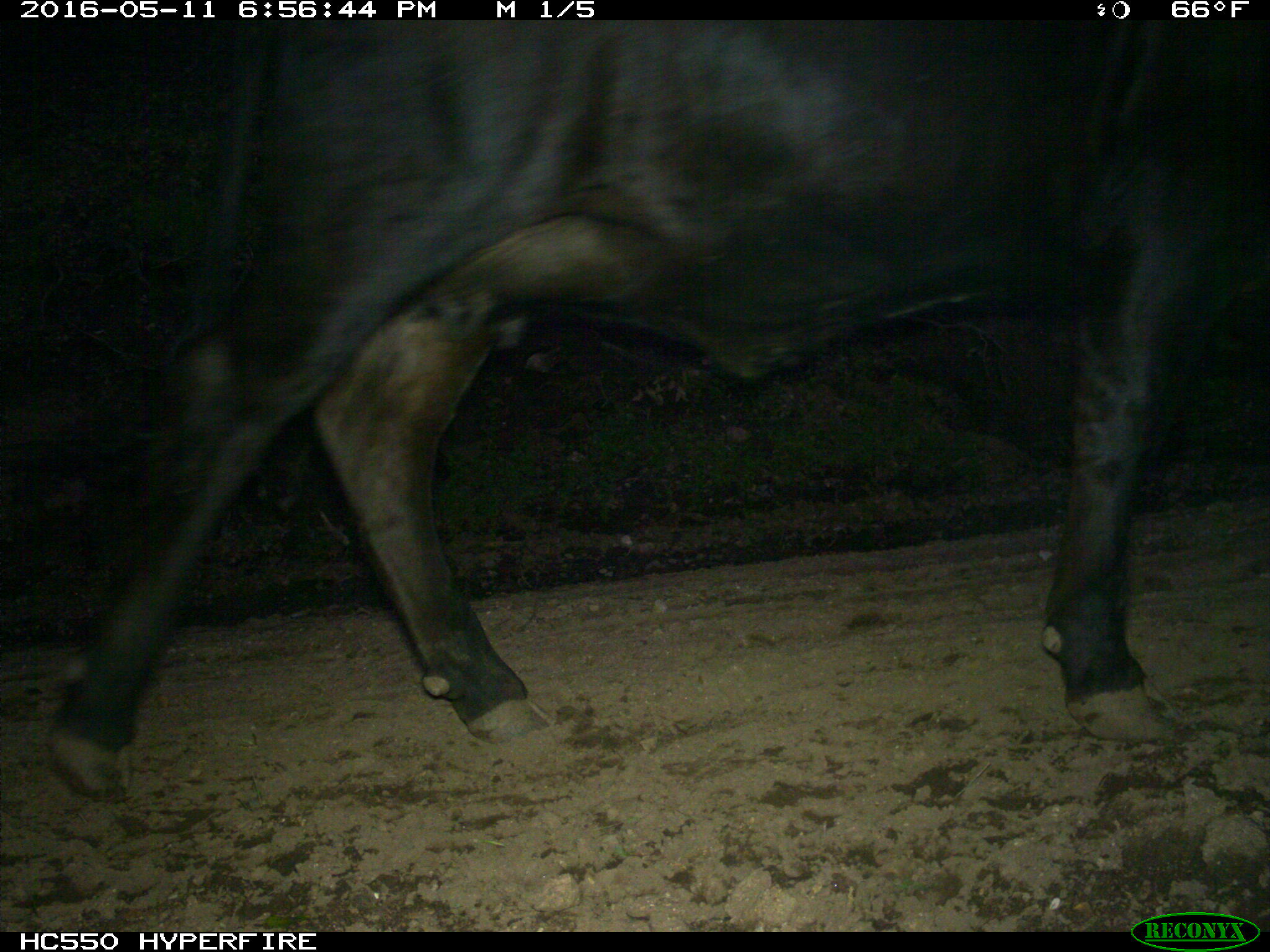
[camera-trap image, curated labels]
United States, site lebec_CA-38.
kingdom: Animalia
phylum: Chordata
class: Mammalia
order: Artiodactyla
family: Bovidae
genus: Bos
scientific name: Bos taurus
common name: domestic cow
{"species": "Bos taurus (domestic cow)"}